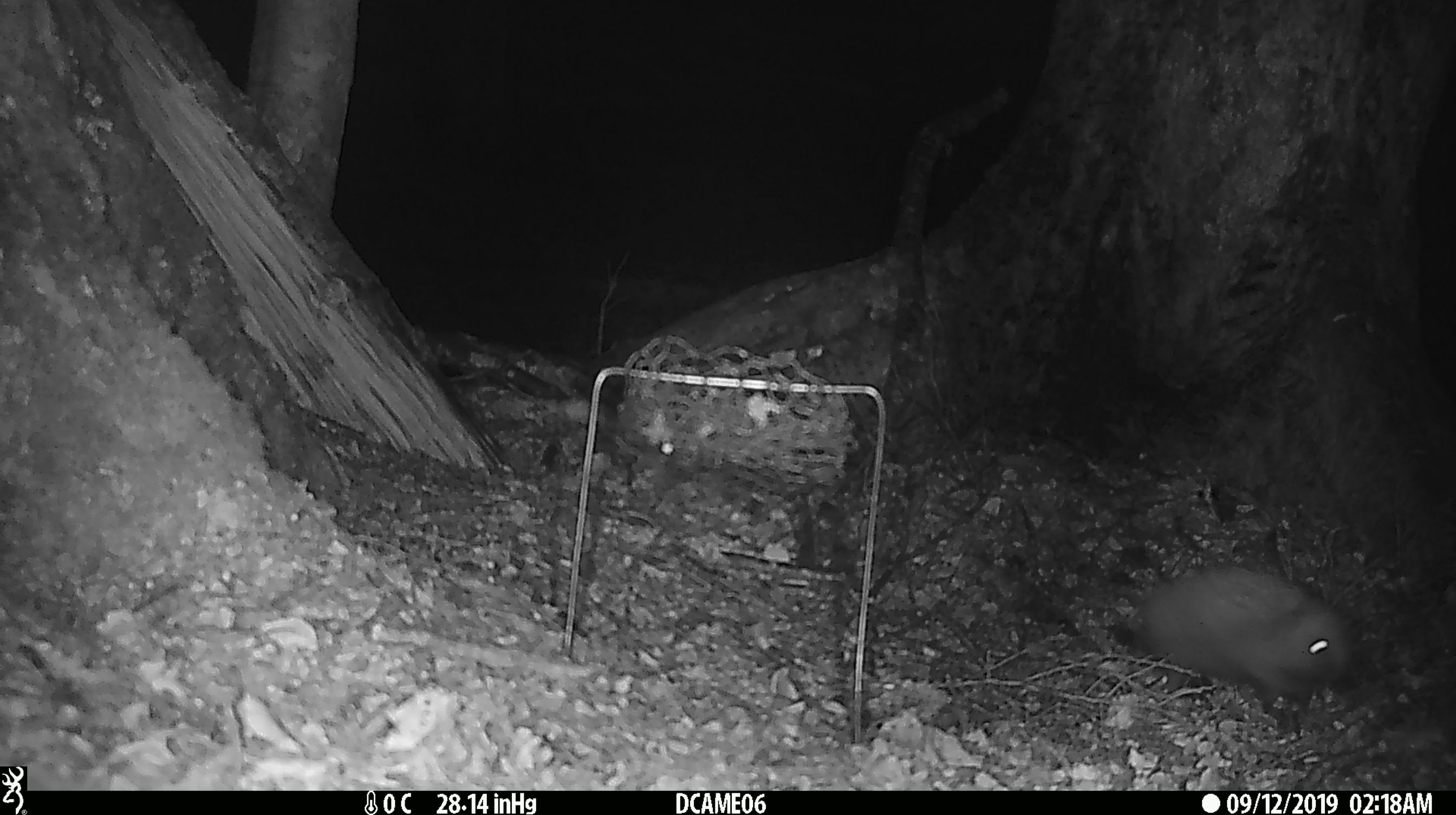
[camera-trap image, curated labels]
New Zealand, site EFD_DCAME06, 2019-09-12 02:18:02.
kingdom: Animalia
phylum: Chordata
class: Mammalia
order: Eulipotyphla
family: Erinaceidae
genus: Erinaceus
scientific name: Erinaceus europaeus europaeus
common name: european hedgehog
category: hedgehog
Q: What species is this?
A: Hedgehog (european hedgehog) (Erinaceus europaeus europaeus).